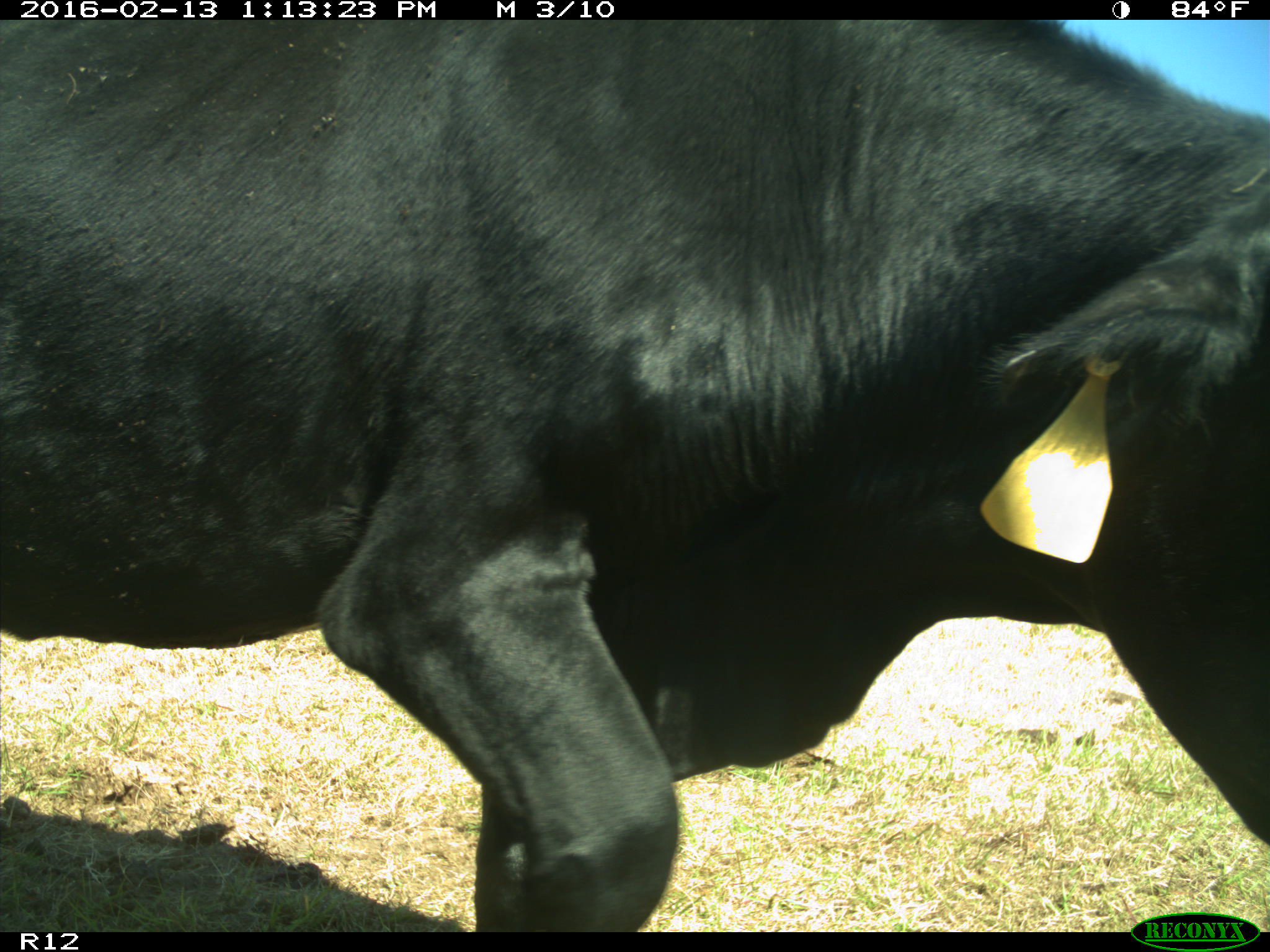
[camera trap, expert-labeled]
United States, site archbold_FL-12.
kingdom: Animalia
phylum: Chordata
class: Mammalia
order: Artiodactyla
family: Bovidae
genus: Bos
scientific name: Bos taurus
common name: domestic cow